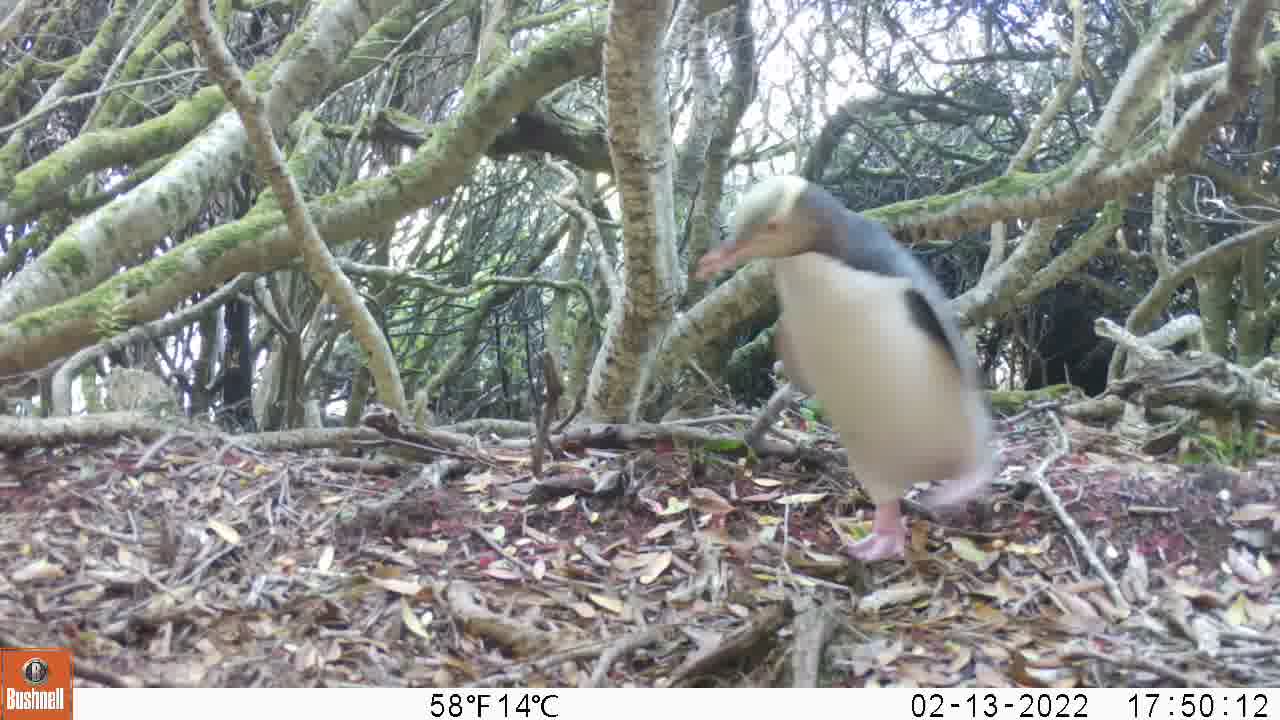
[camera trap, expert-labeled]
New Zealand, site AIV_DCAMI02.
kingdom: Animalia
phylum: Chordata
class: Aves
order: Sphenisciformes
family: Spheniscidae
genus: Megadyptes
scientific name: Megadyptes antipodes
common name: yellow-eyed penguin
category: yellow eyed penguin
Yellow eyed penguin (yellow-eyed penguin) (Megadyptes antipodes).